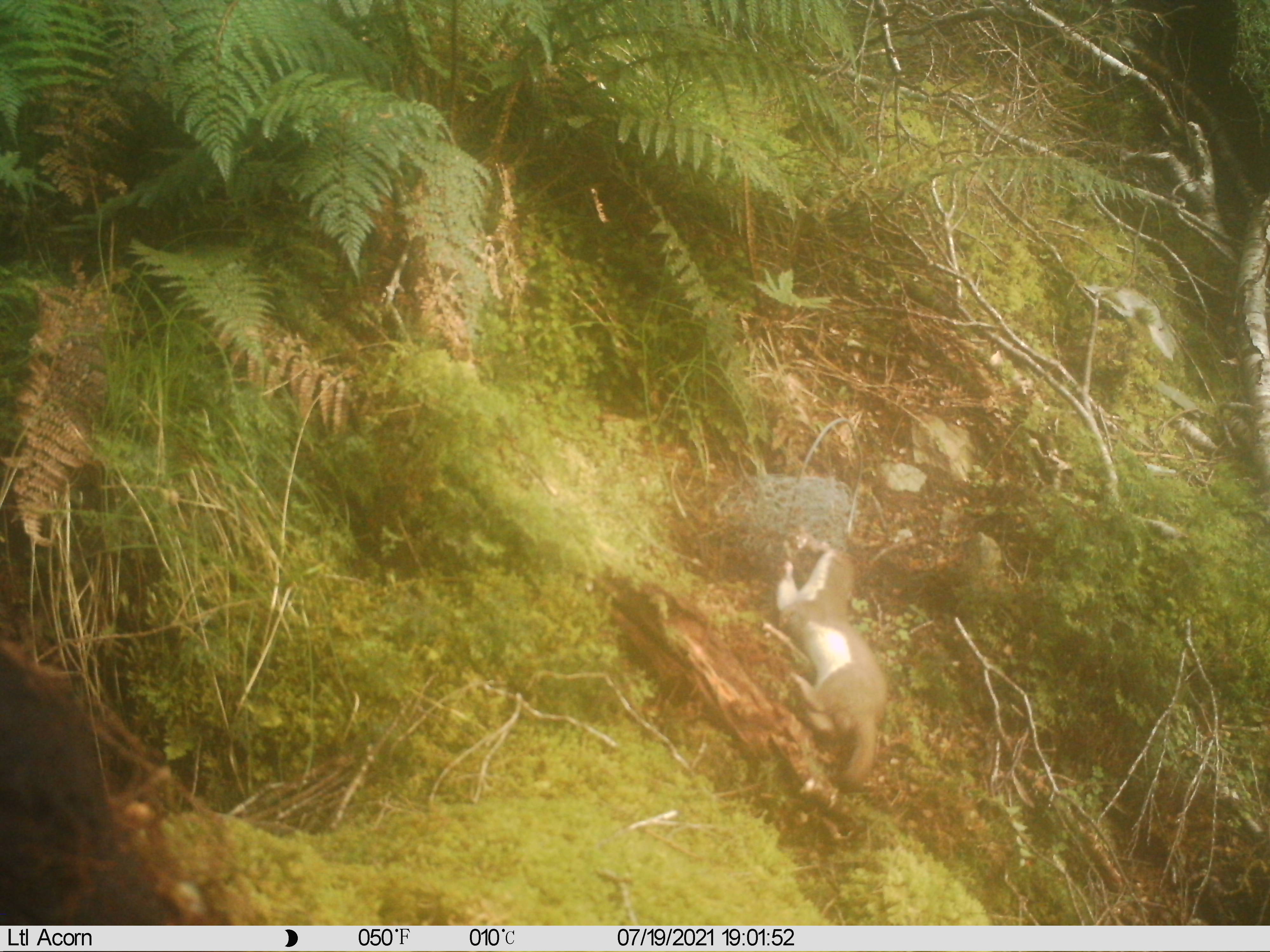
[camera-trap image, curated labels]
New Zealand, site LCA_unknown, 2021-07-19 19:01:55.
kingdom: Animalia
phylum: Chordata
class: Mammalia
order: Carnivora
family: Mustelidae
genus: Mustela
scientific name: Mustela erminea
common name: stoat